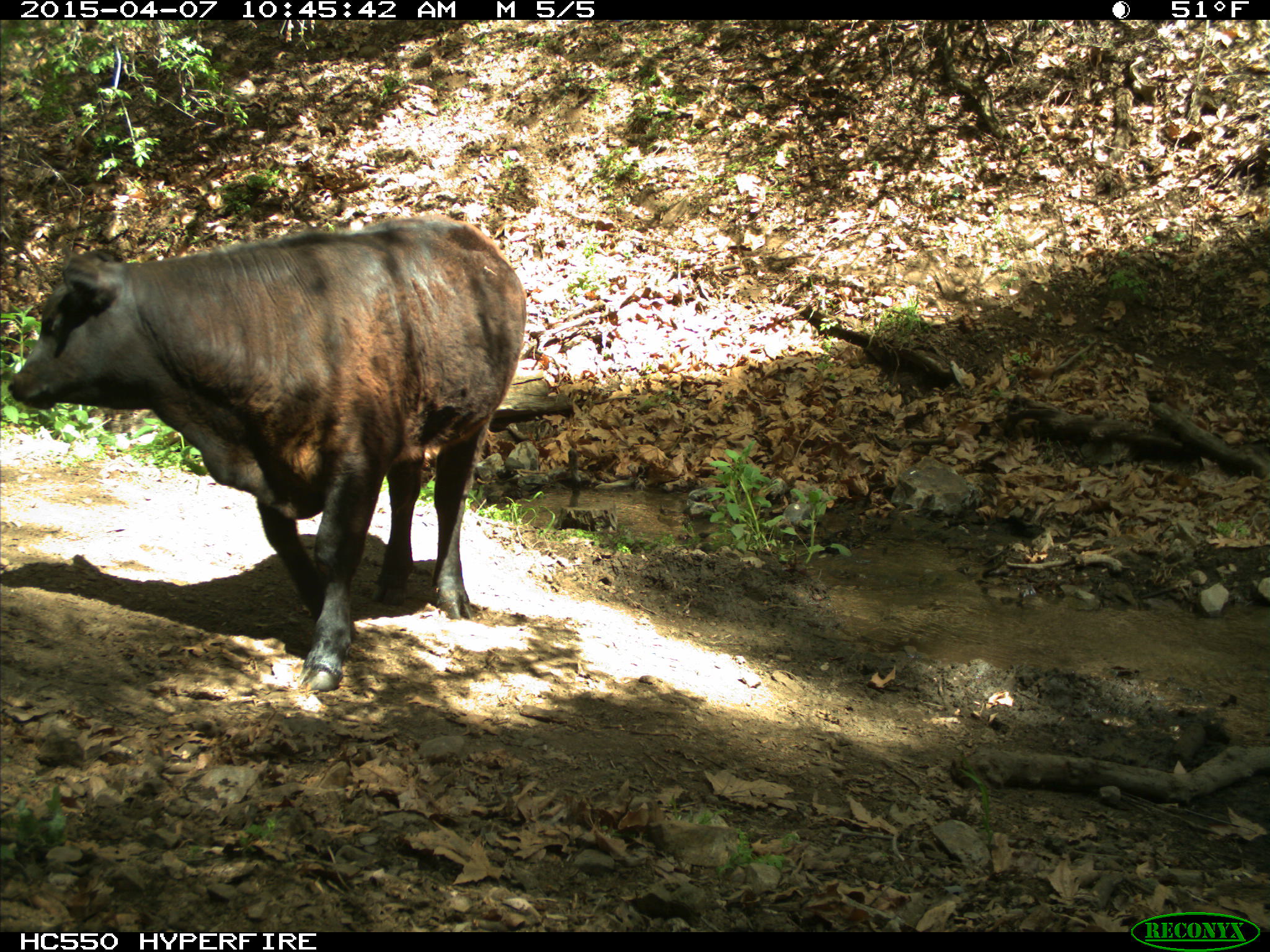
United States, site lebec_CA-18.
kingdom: Animalia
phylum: Chordata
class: Mammalia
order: Artiodactyla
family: Bovidae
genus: Bos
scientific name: Bos taurus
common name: domestic cow